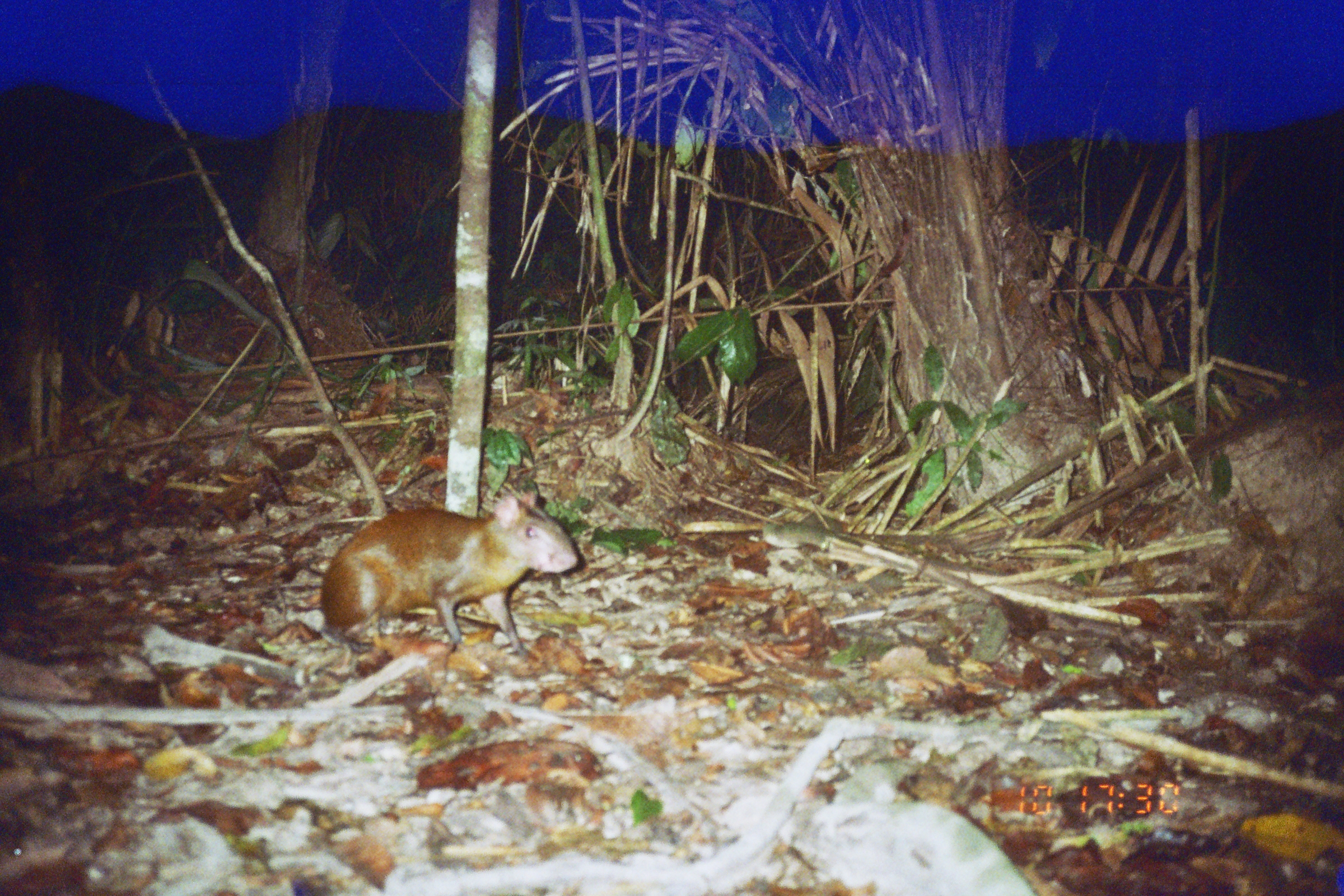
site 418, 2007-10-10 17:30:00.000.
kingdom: Animalia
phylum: Chordata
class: Mammalia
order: Rodentia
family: Dasyproctidae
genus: Dasyprocta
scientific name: Dasyprocta punctata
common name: central american agouti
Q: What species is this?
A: Dasyprocta punctata (central american agouti).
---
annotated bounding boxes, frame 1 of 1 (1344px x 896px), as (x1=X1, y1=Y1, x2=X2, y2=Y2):
dasyprocta punctata: (x1=319, y1=492, x2=578, y2=653)